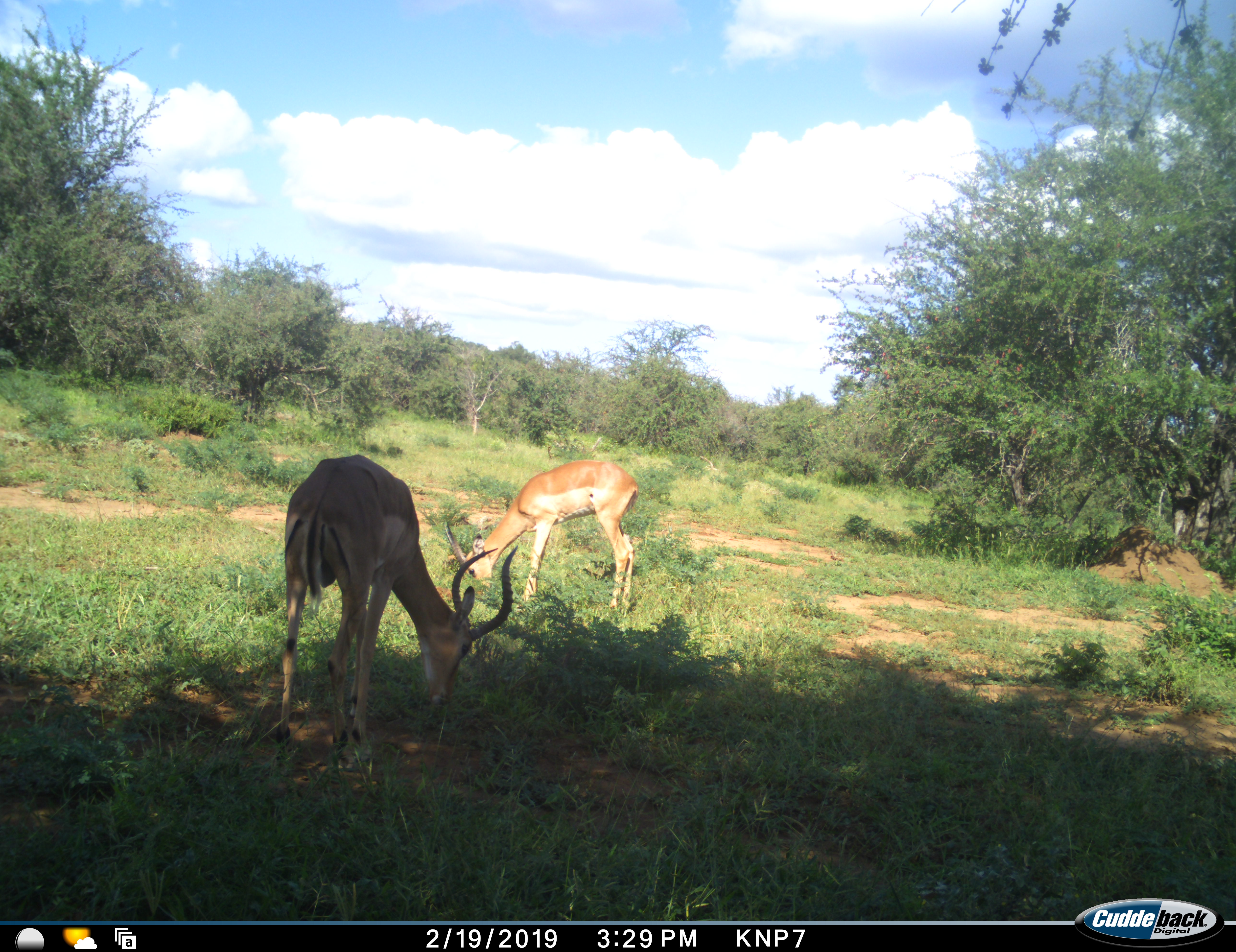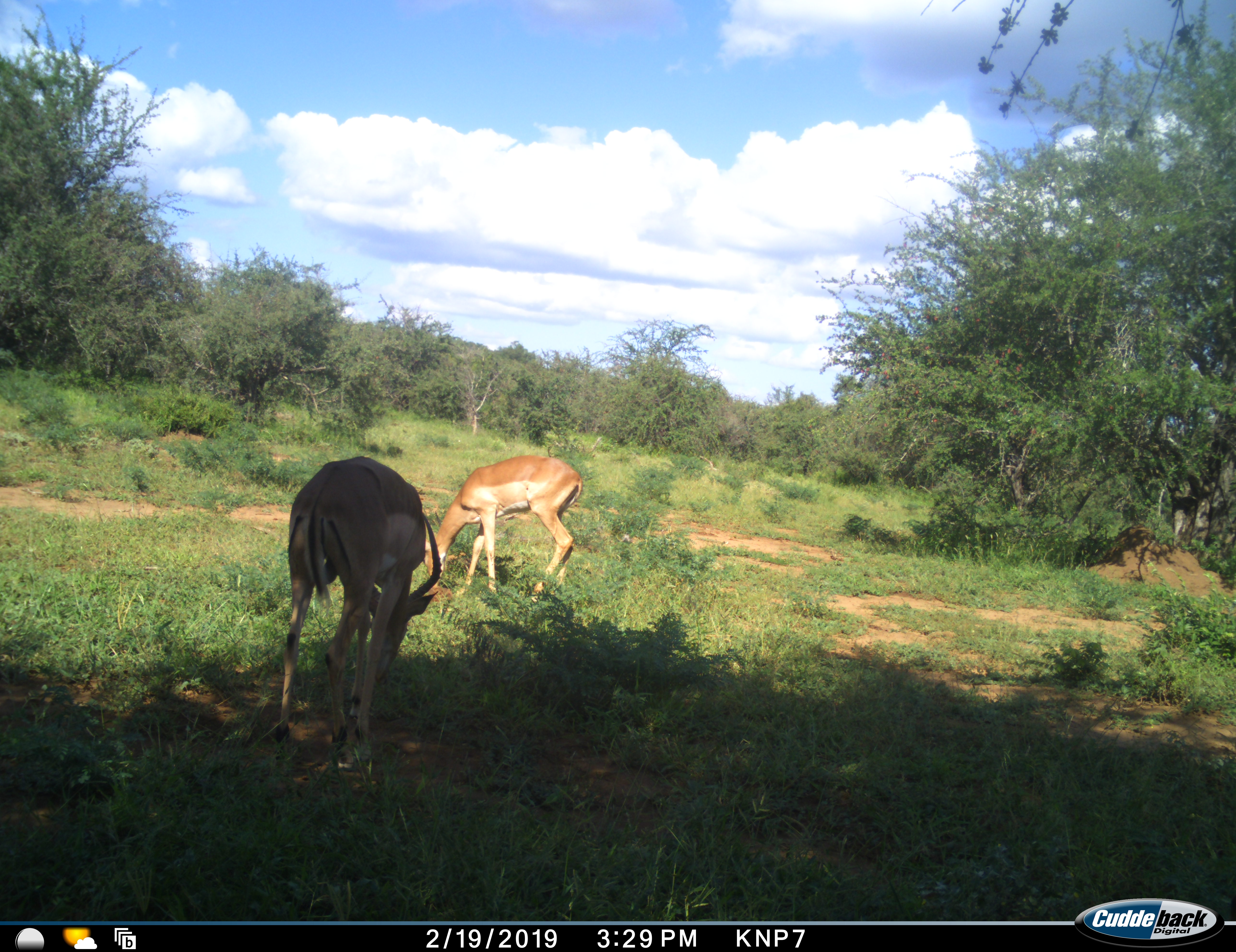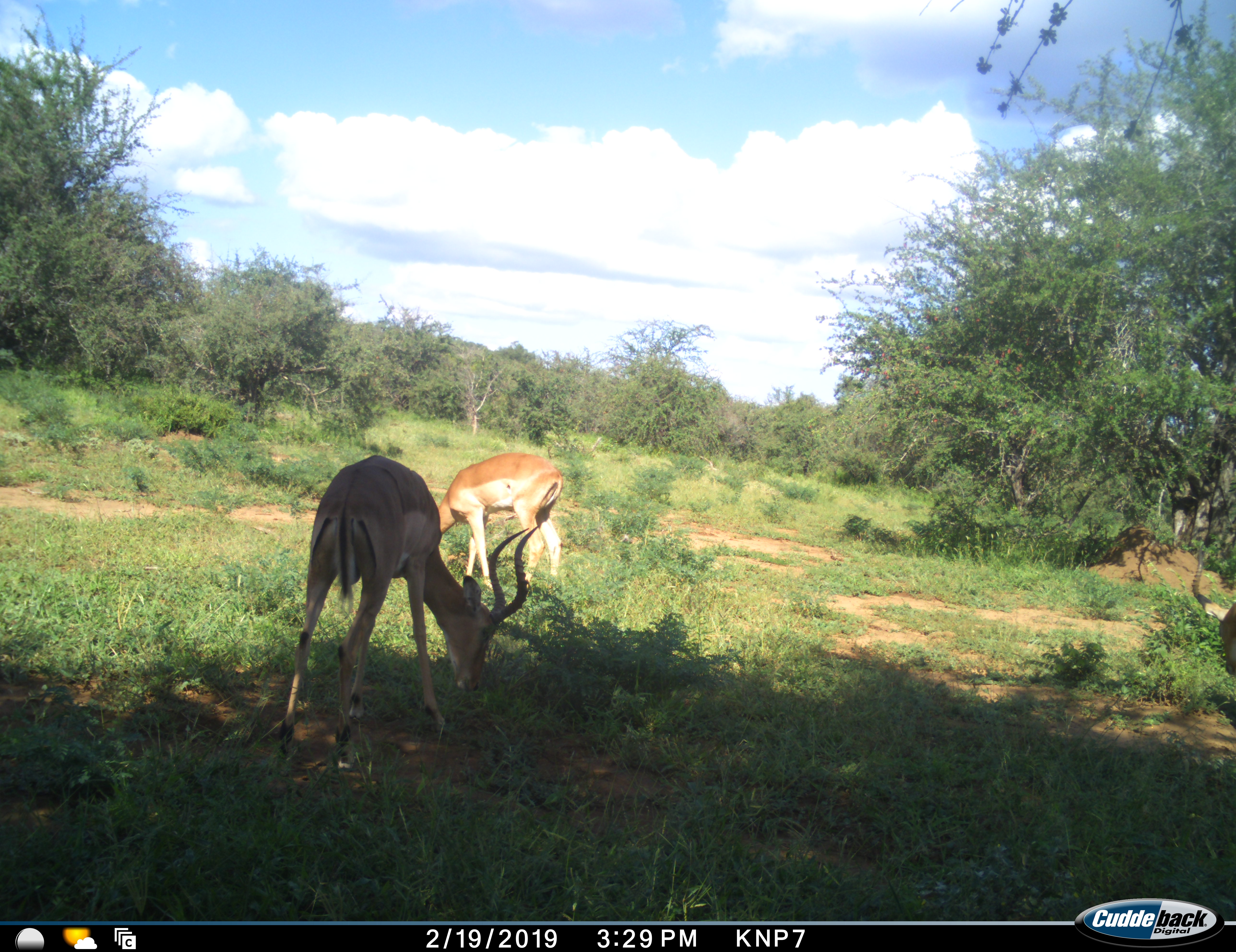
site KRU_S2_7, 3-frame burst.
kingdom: Animalia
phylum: Chordata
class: Mammalia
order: Artiodactyla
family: Bovidae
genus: Aepyceros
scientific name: Aepyceros melampus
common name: impala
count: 3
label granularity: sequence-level